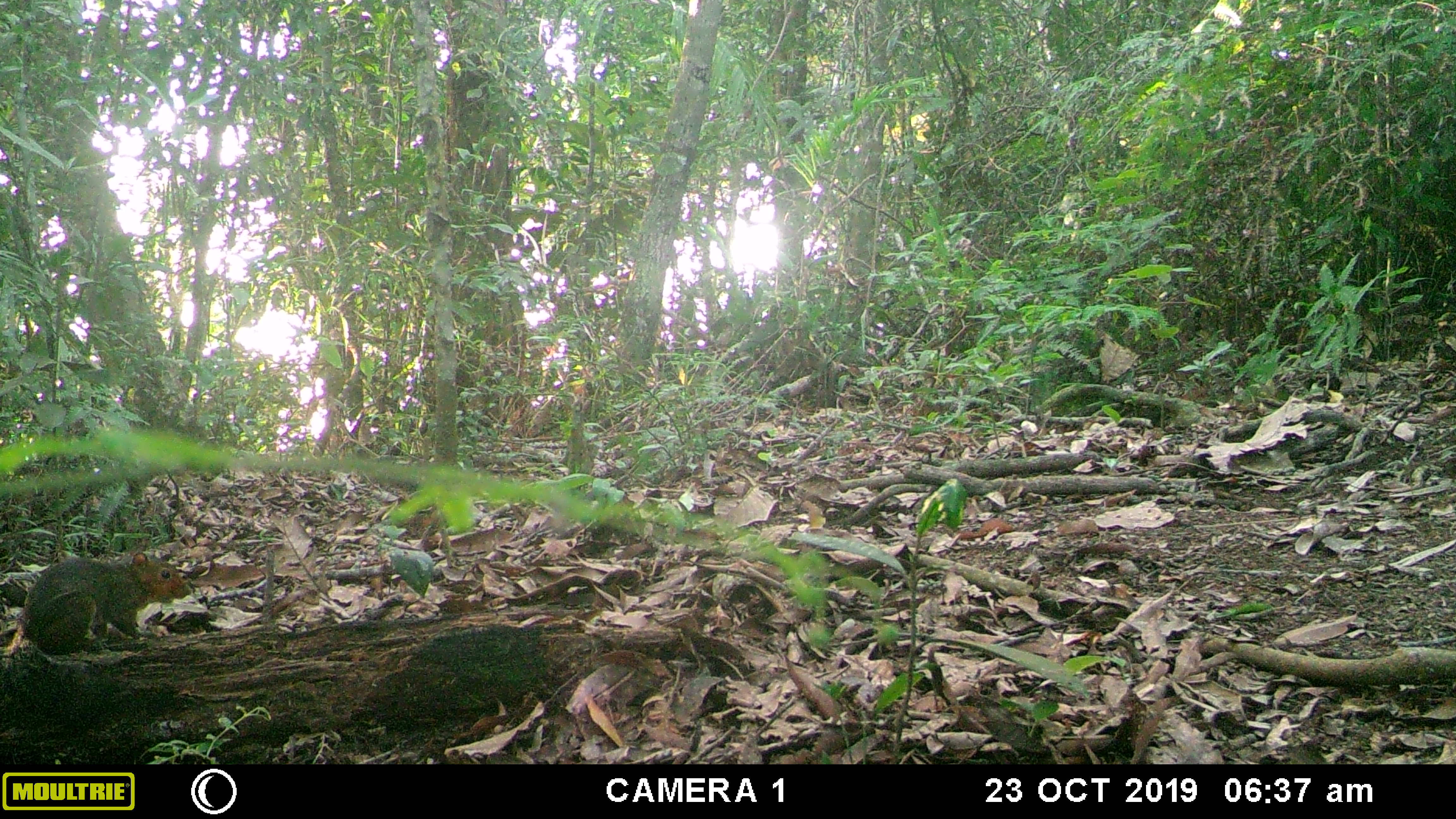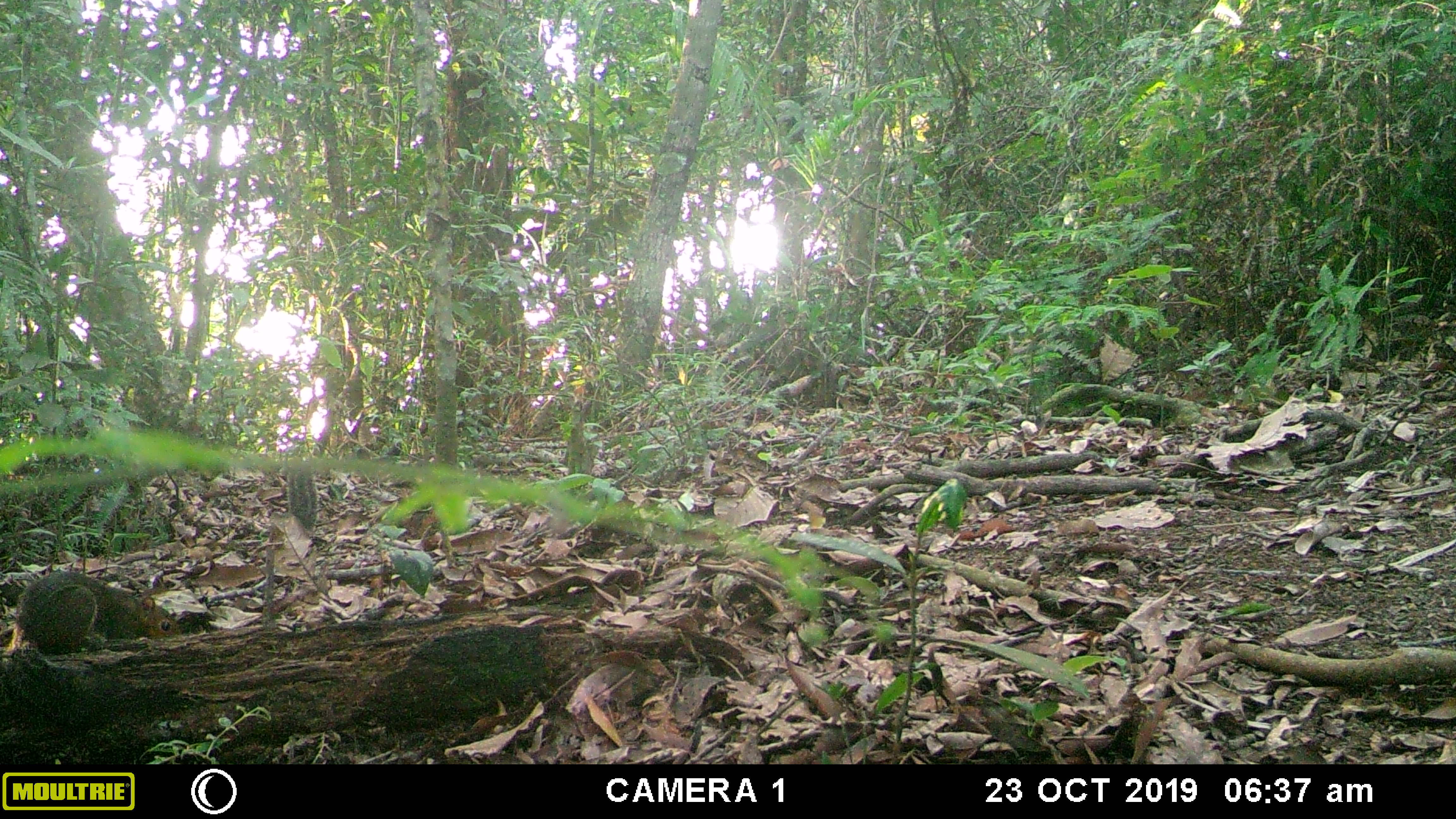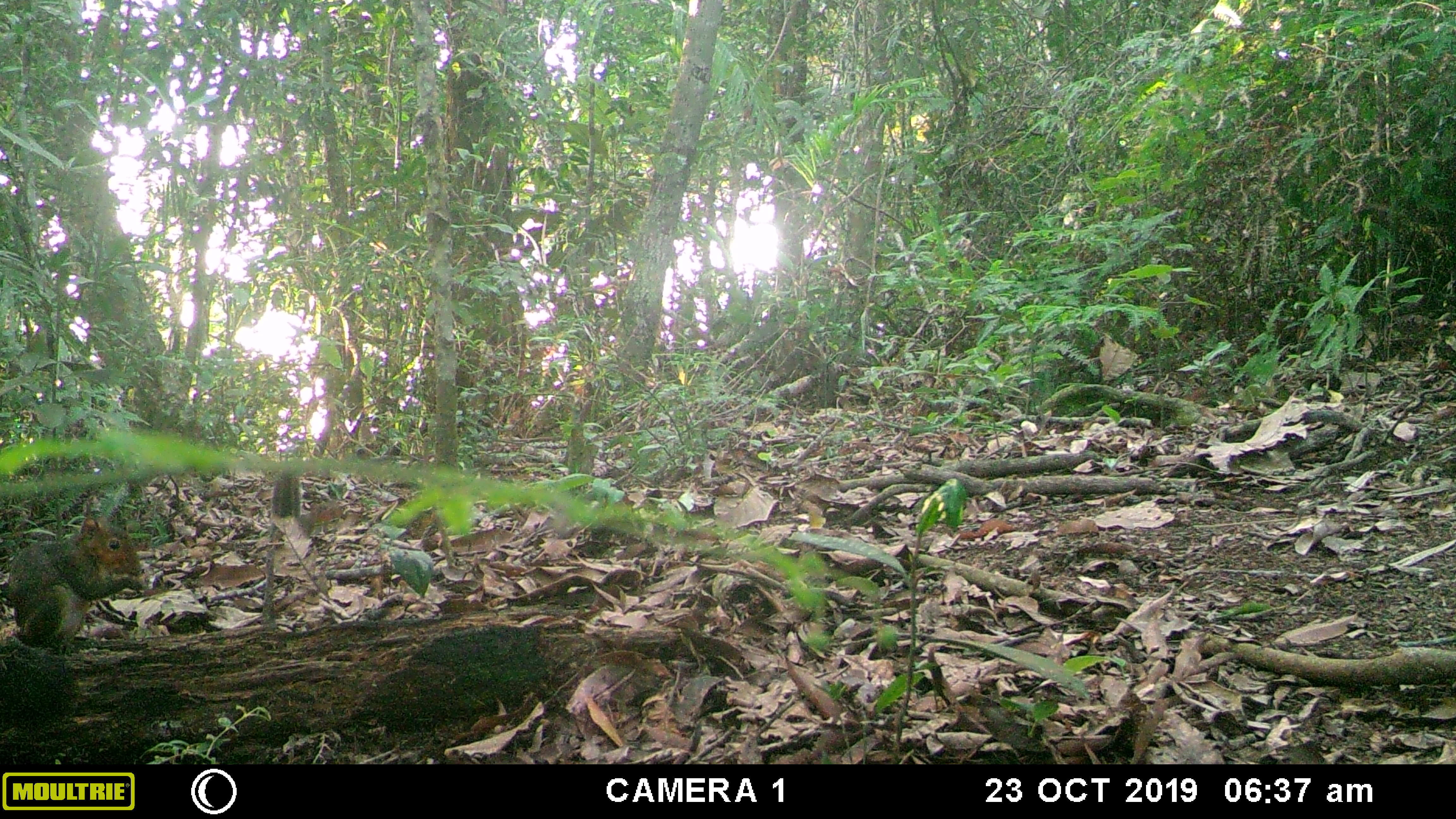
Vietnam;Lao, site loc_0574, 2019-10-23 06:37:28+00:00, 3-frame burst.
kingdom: Animalia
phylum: Chordata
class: Mammalia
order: Rodentia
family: Sciuridae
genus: Dremomys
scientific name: Dremomys rufigenis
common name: red-cheeked squirrel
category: red cheeked squirrel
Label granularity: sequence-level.